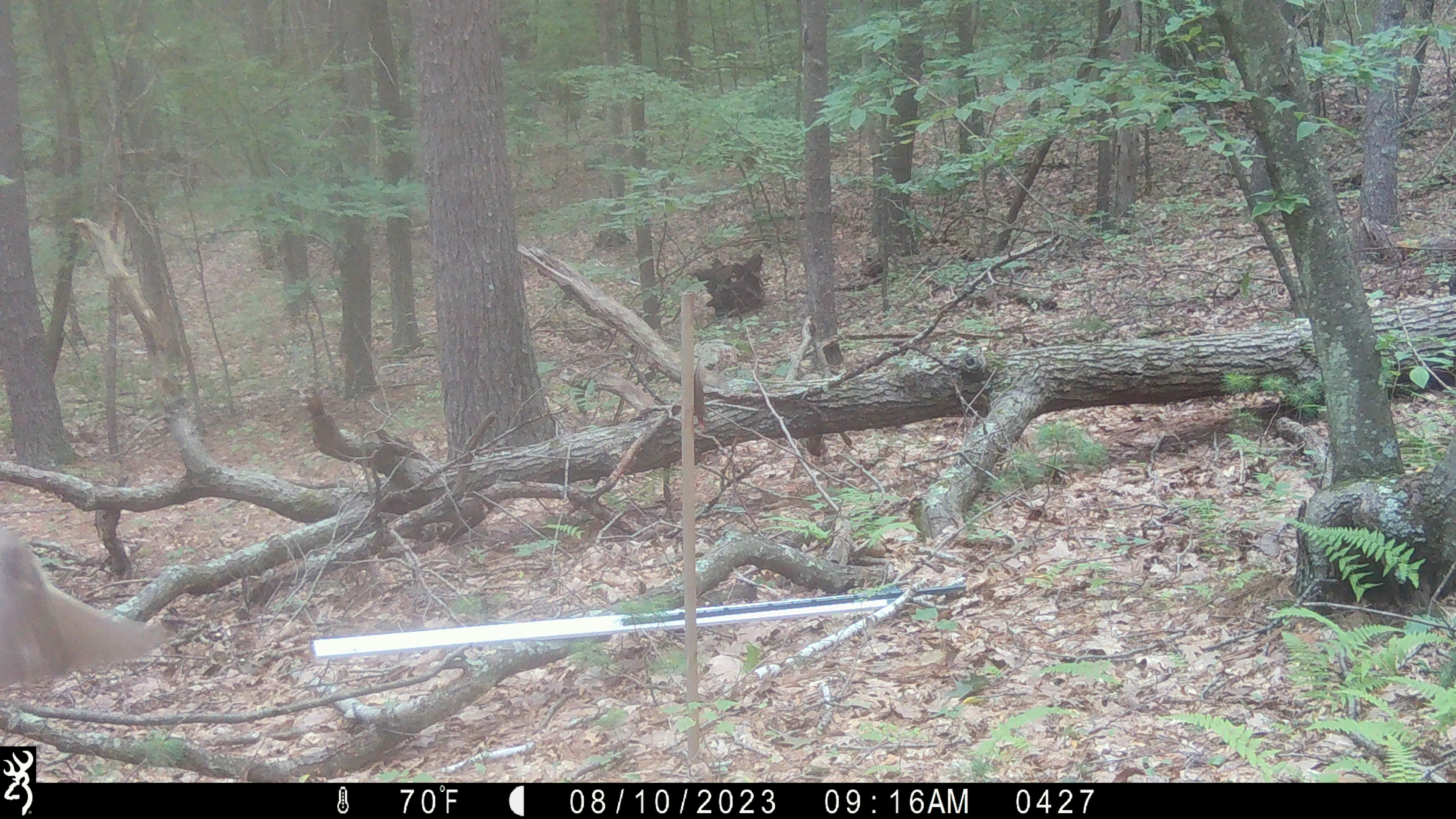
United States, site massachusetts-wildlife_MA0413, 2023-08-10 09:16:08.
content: unidentified animal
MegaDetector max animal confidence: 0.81